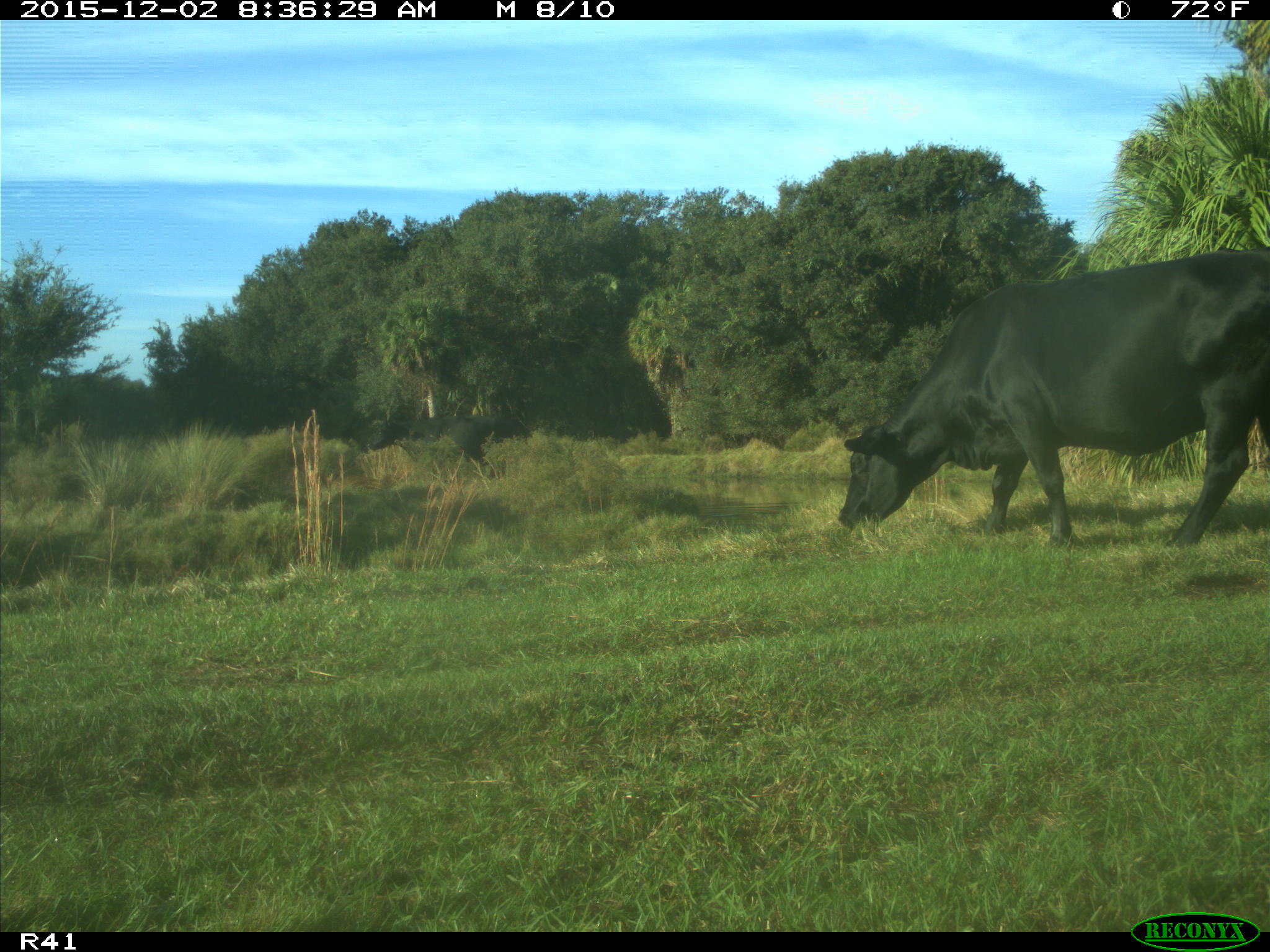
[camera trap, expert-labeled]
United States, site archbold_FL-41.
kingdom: Animalia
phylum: Chordata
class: Mammalia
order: Artiodactyla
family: Bovidae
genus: Bos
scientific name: Bos taurus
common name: domestic cow